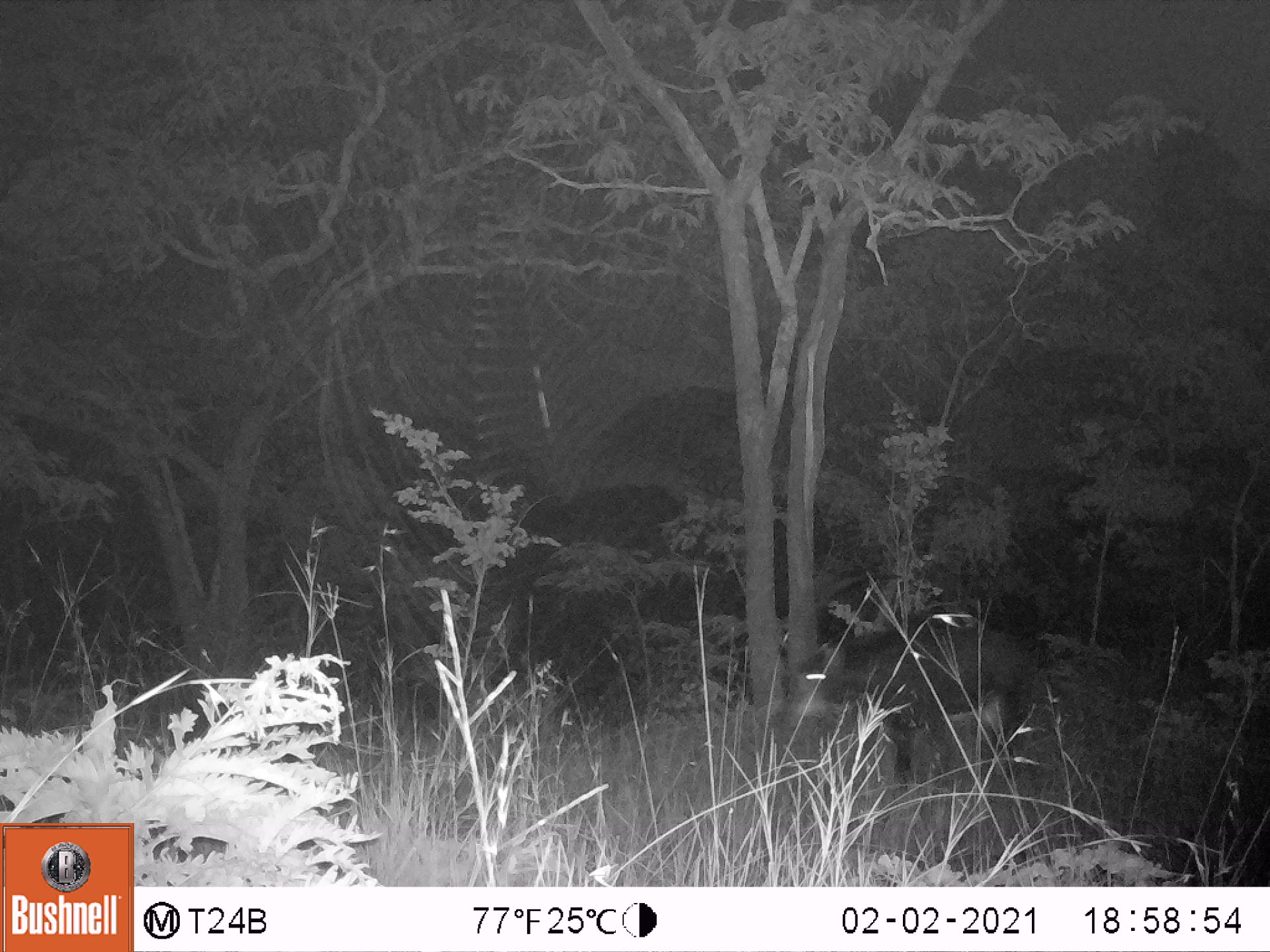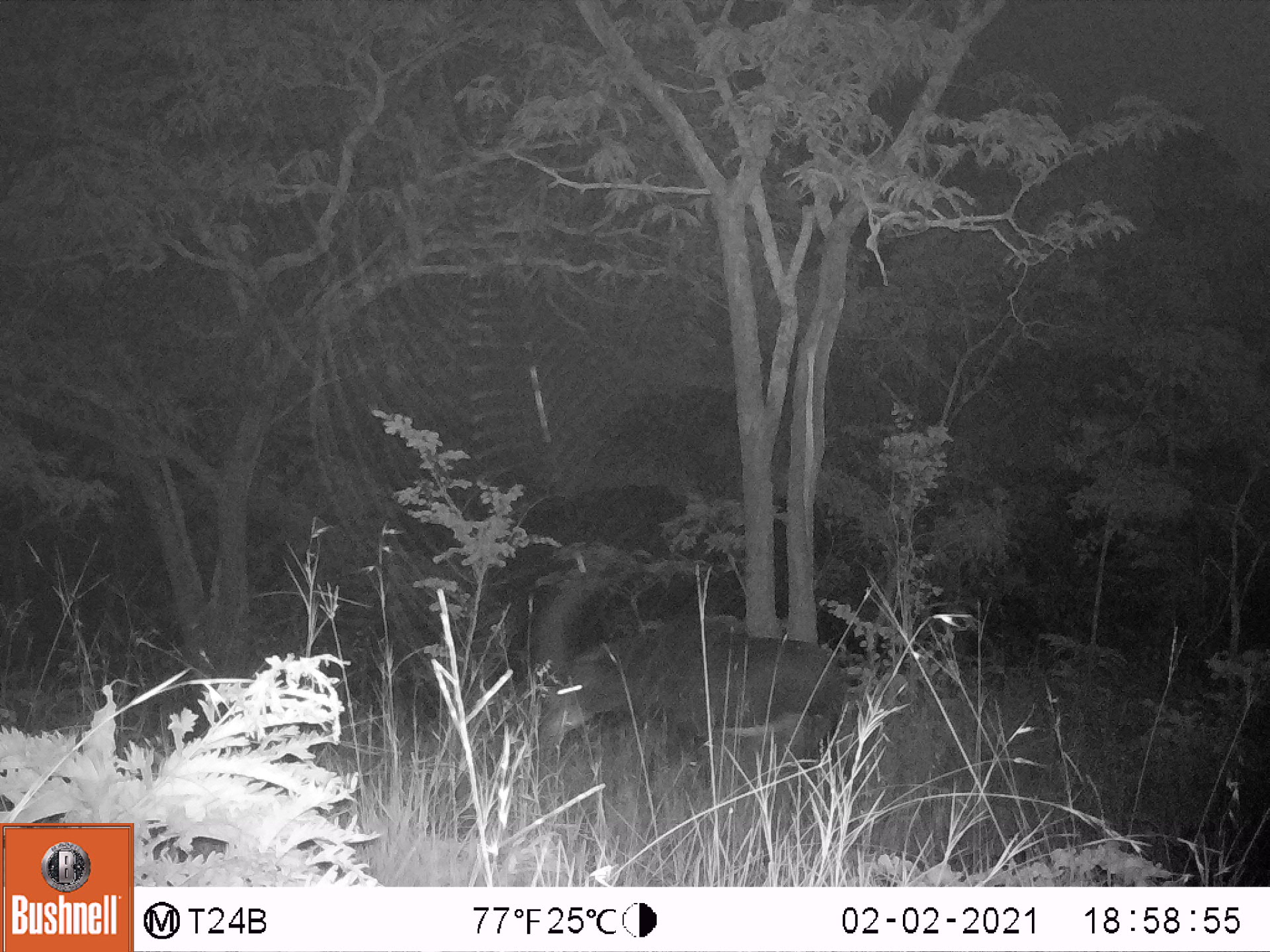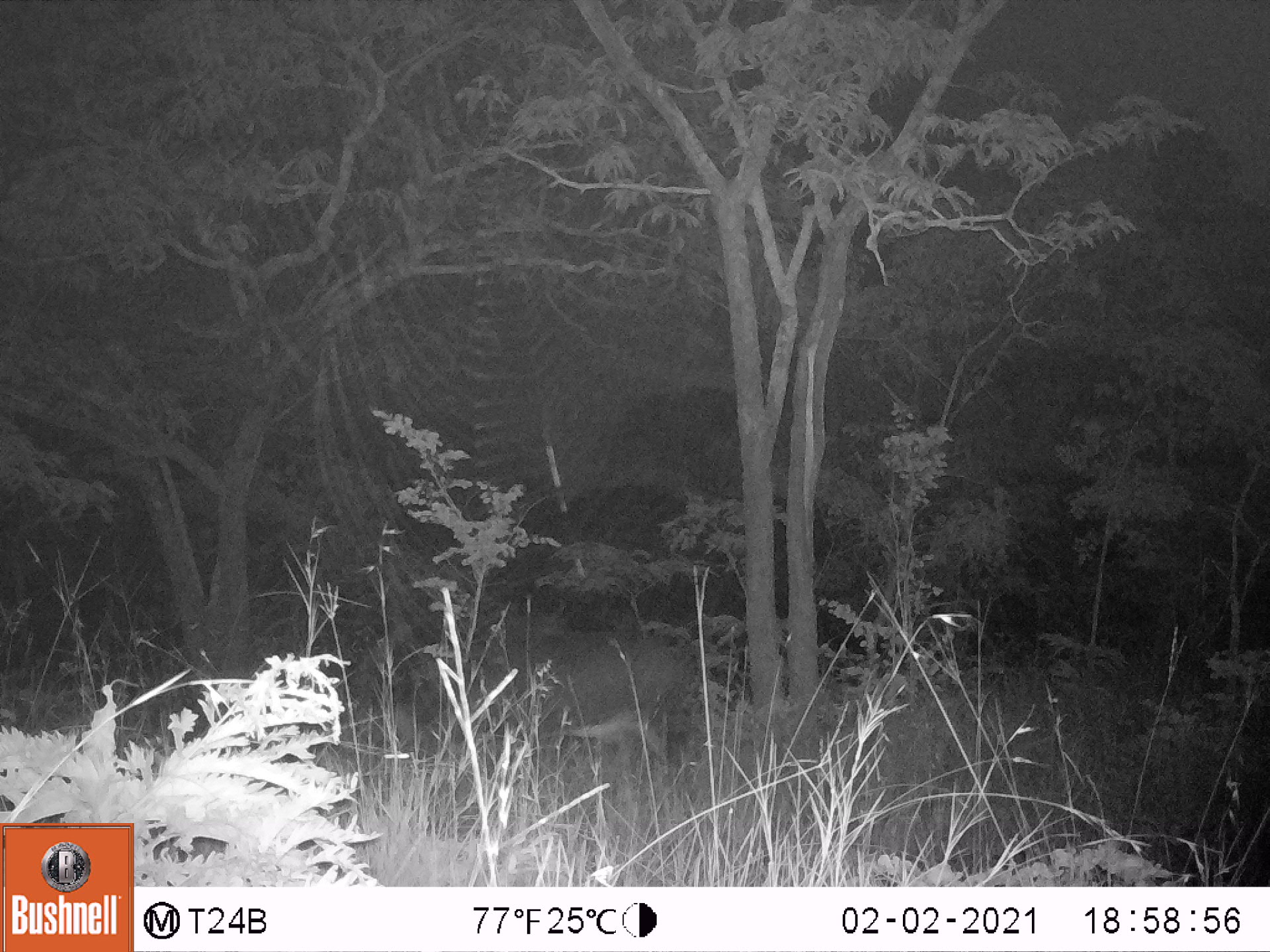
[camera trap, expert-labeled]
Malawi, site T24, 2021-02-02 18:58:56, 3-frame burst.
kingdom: Animalia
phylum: Chordata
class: Mammalia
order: Artiodactyla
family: Bovidae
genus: Hippotragus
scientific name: Hippotragus niger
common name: sable antelope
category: sable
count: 1